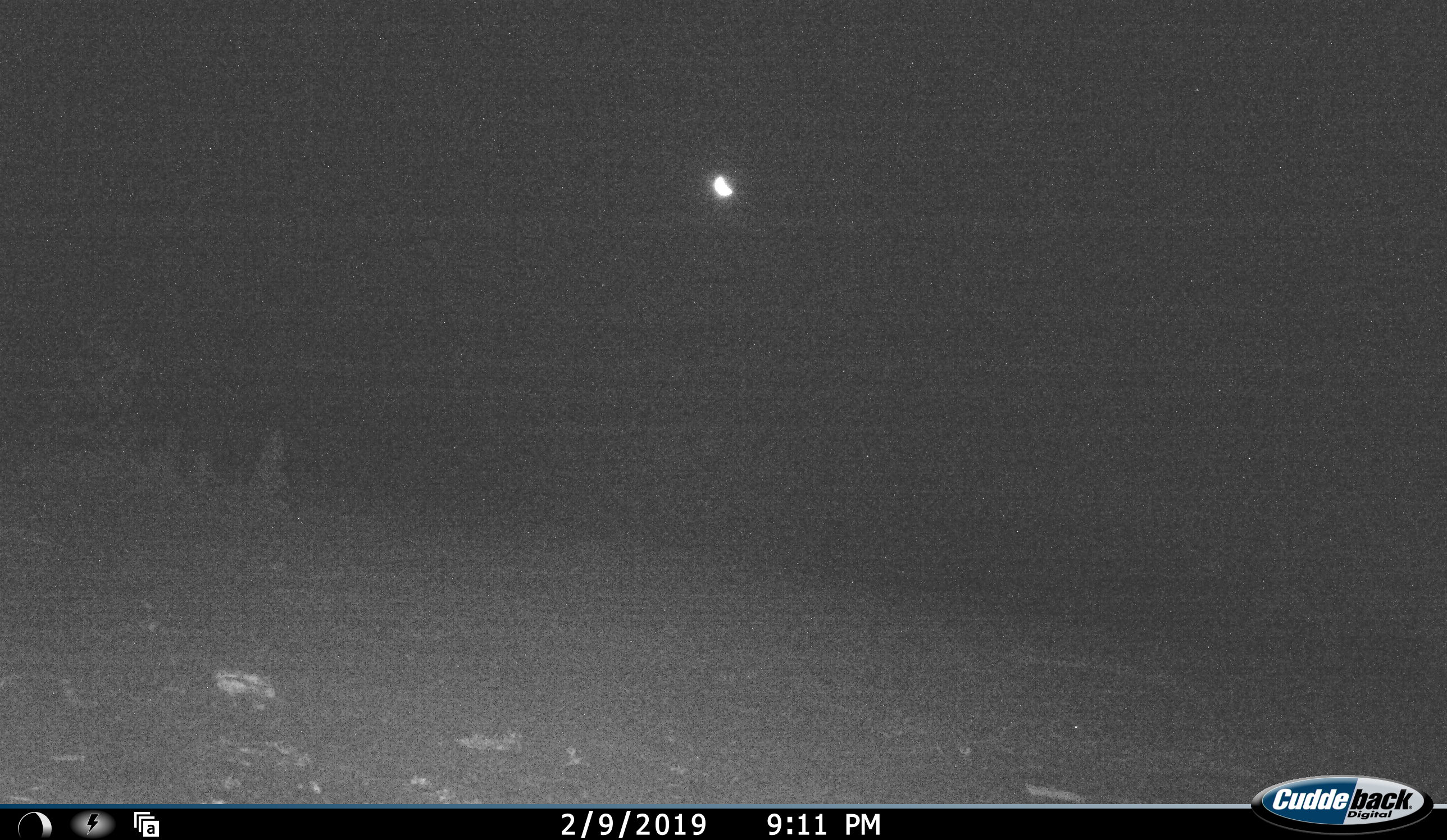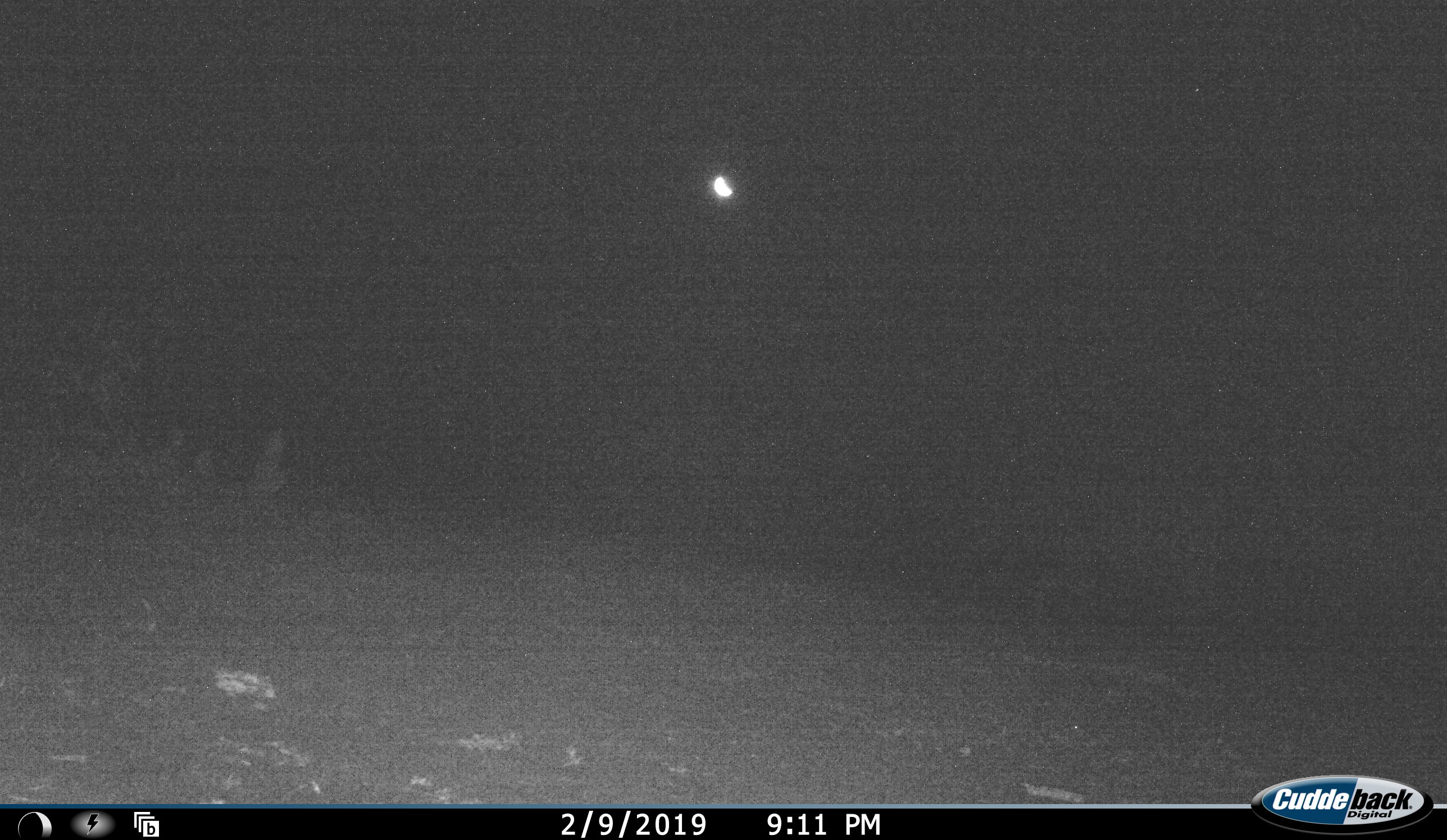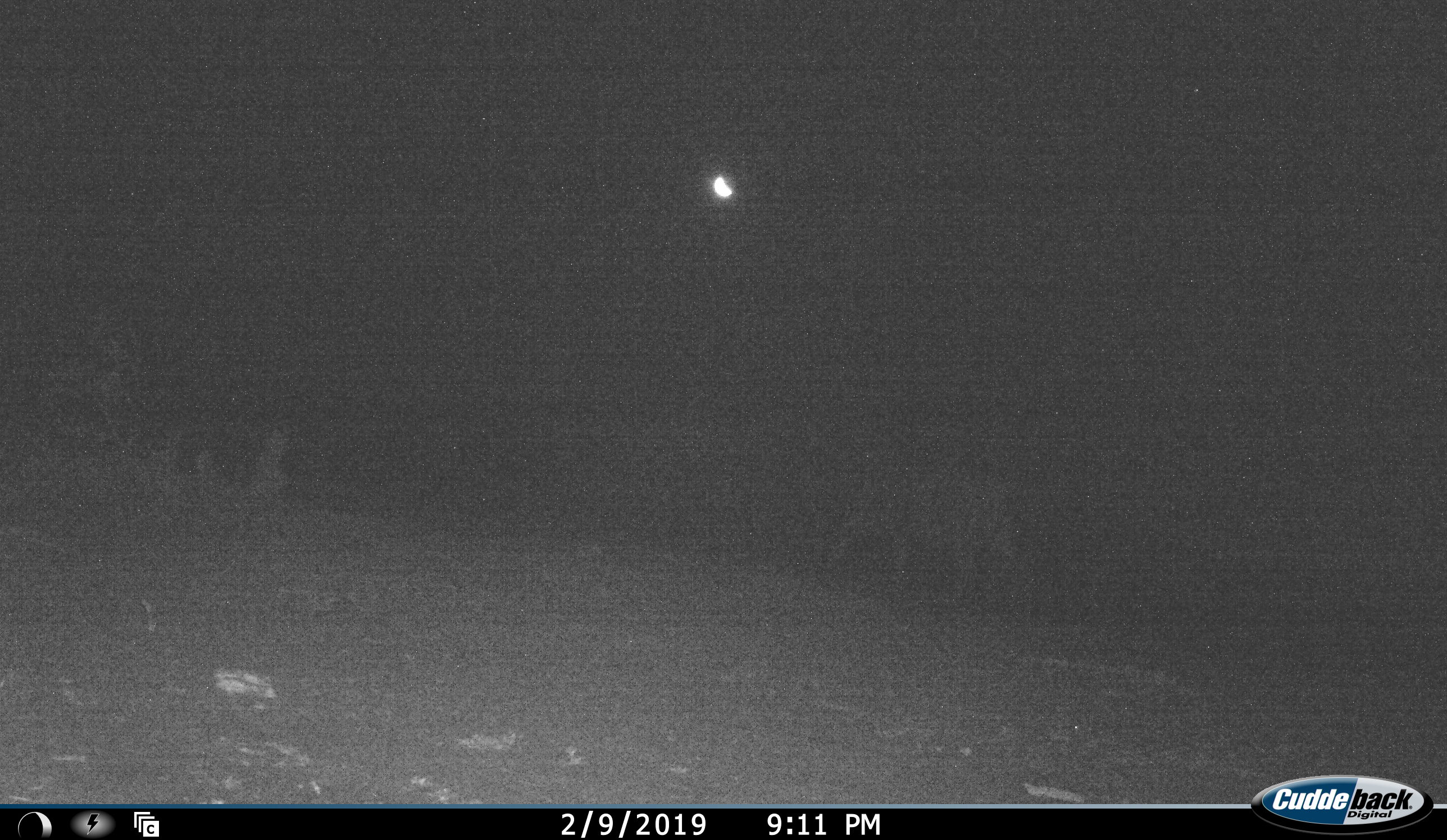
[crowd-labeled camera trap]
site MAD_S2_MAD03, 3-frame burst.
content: unidentified animal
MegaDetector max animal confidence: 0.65